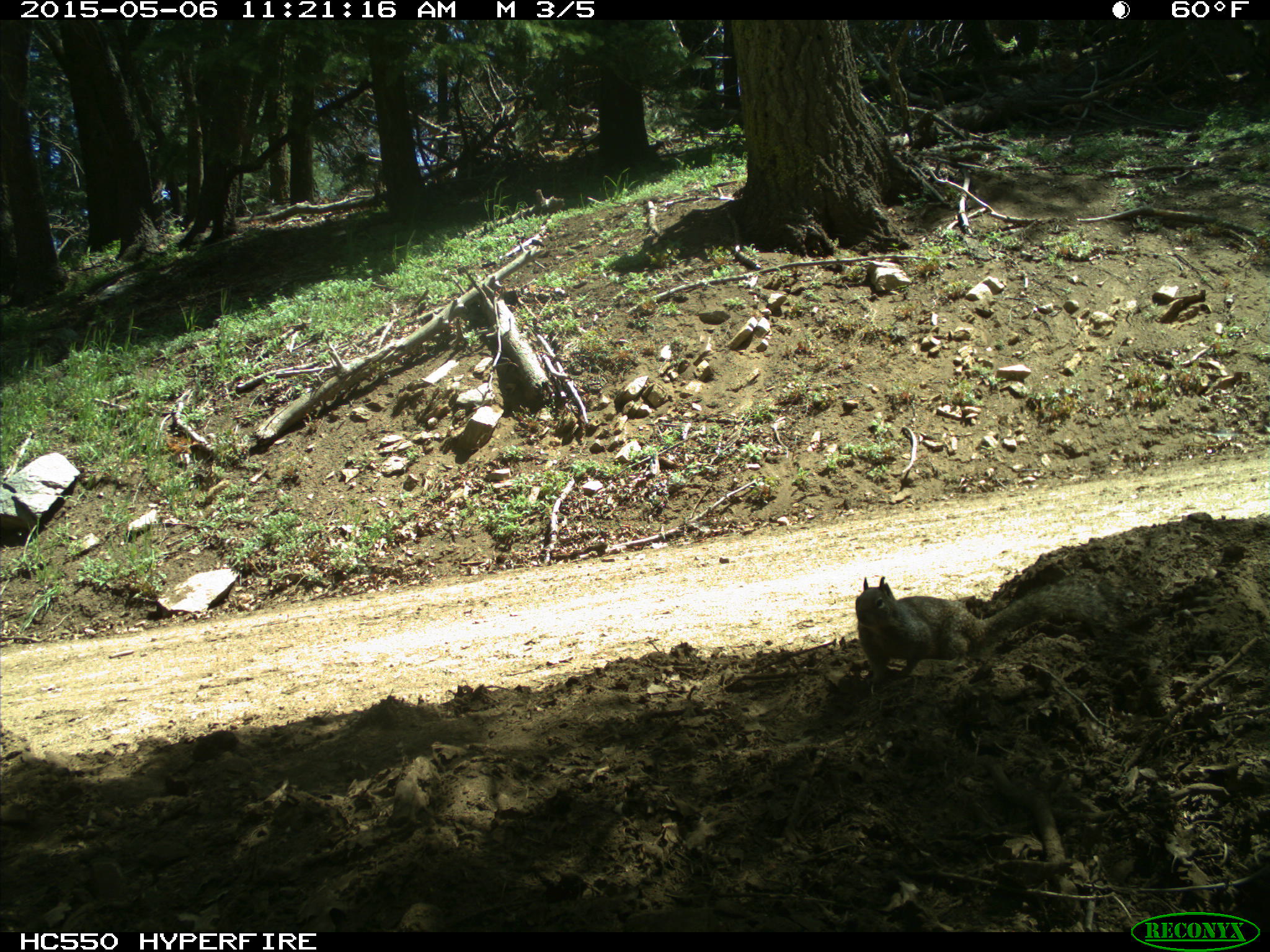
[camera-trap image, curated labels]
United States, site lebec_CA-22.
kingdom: Animalia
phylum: Chordata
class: Mammalia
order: Rodentia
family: Sciuridae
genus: Otospermophilus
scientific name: Otospermophilus beecheyi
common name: california ground squirrel